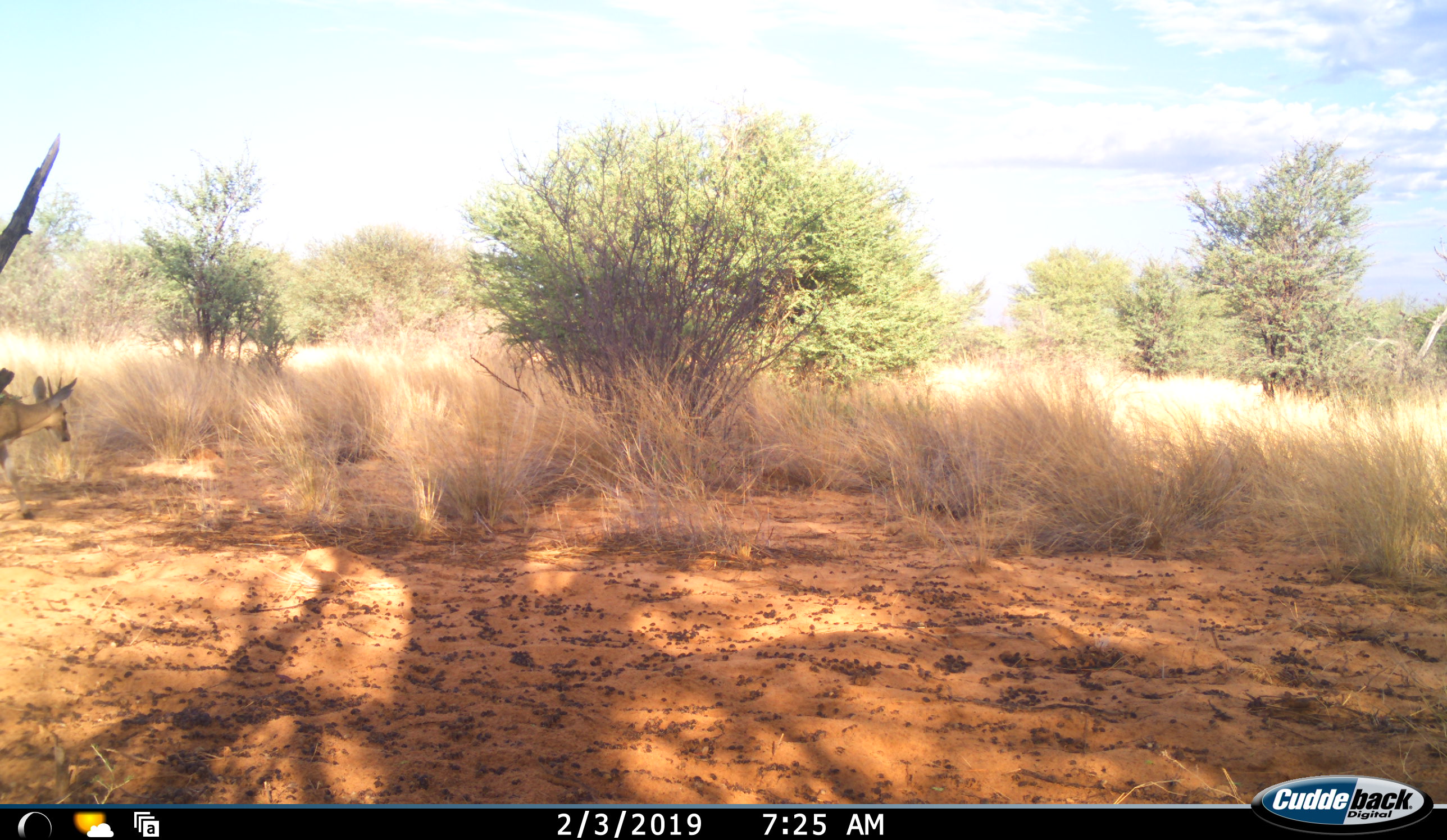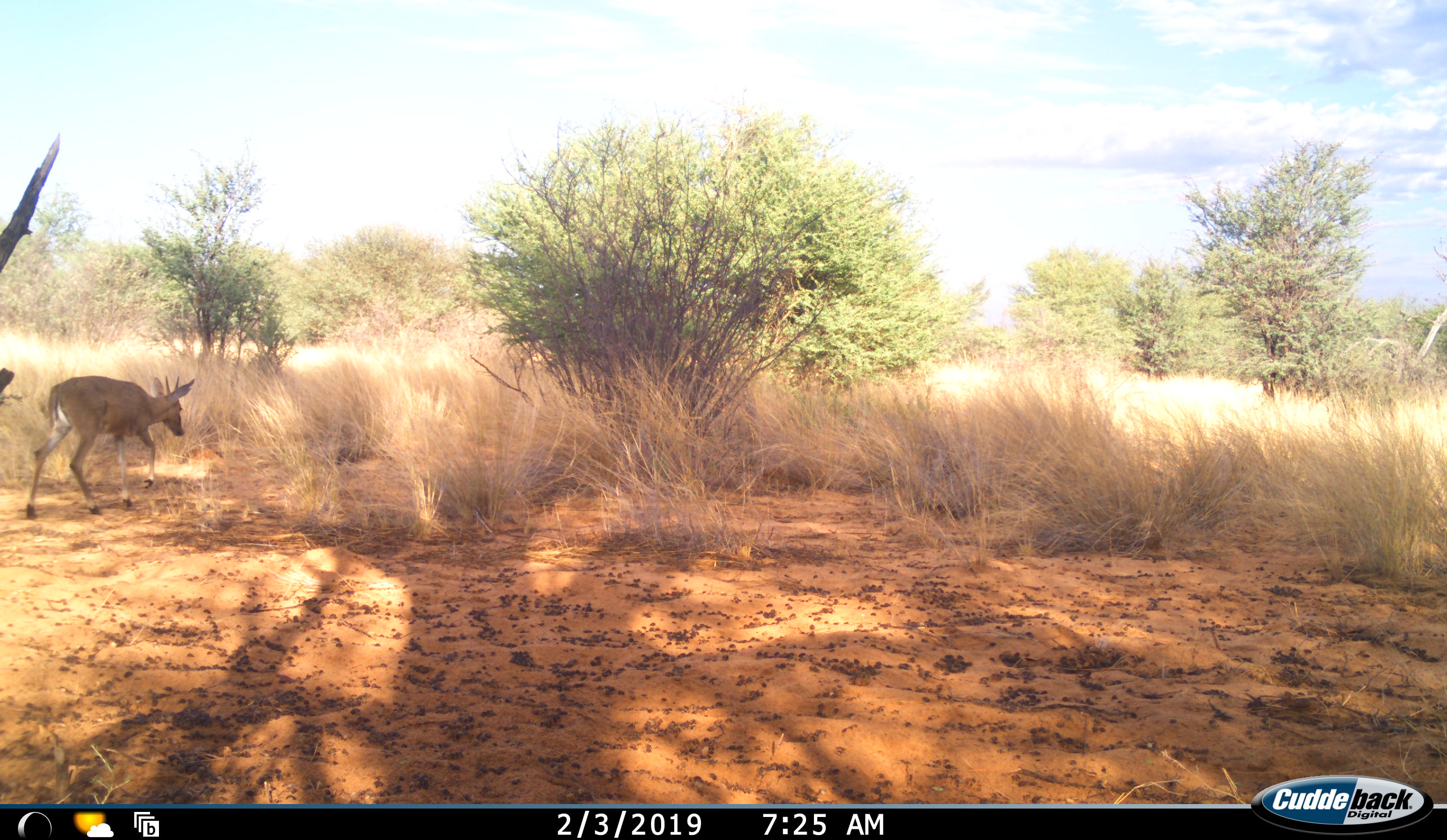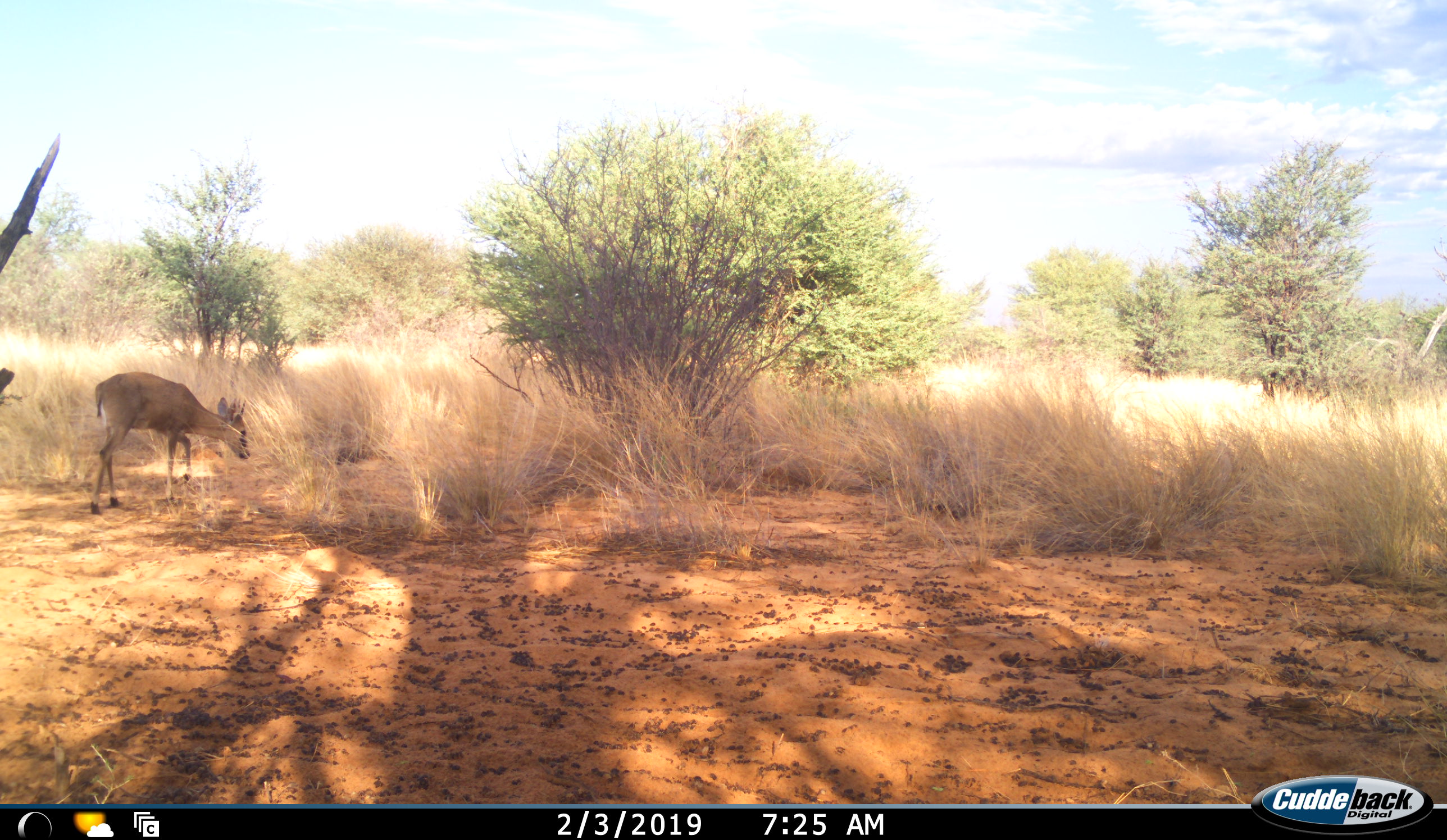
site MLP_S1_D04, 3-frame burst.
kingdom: Animalia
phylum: Chordata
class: Mammalia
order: Artiodactyla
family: Bovidae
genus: Sylvicapra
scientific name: Sylvicapra grimmia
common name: common duiker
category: duikercommongrey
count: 1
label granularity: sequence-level